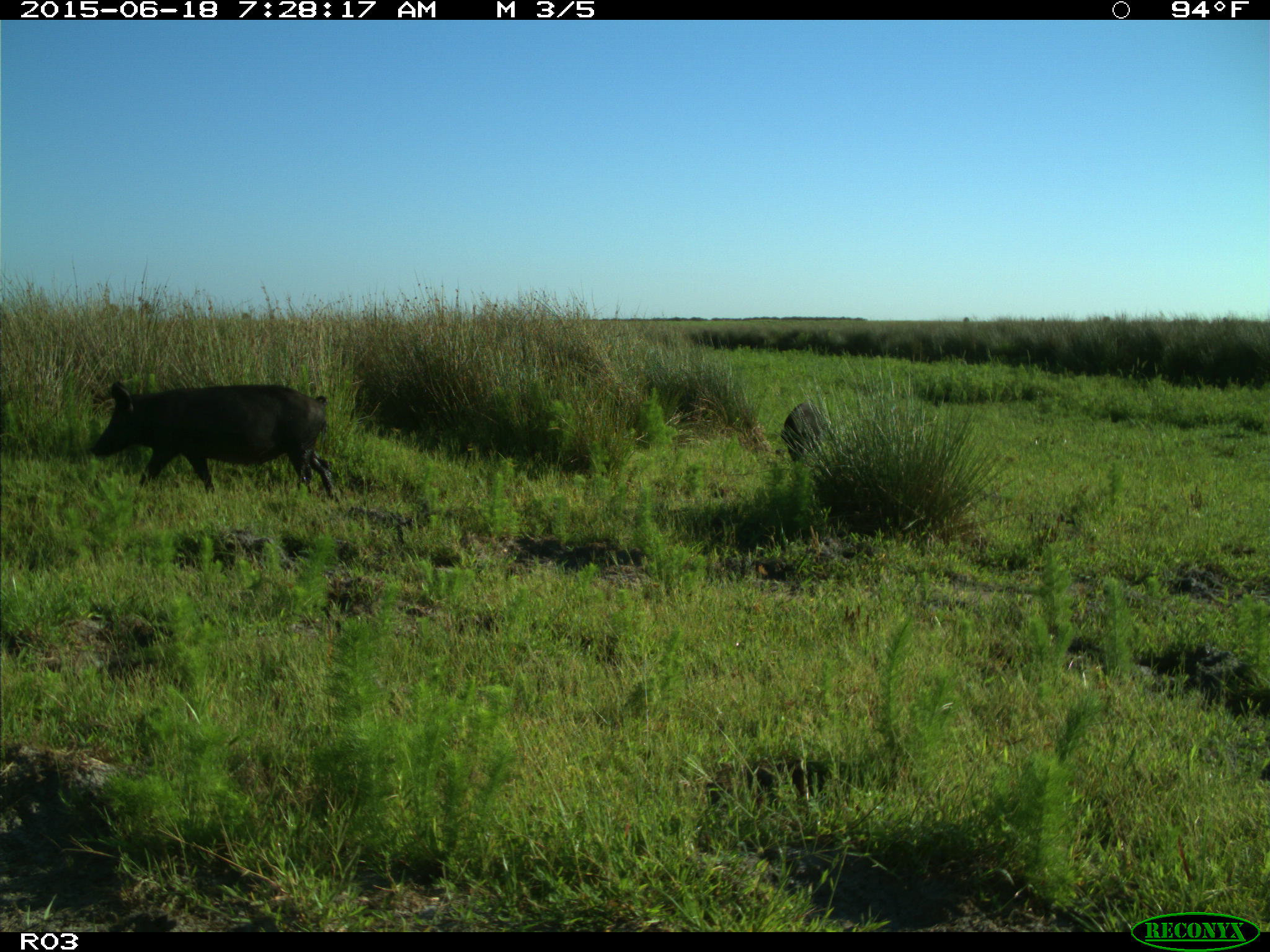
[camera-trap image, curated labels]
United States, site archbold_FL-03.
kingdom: Animalia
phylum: Chordata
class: Mammalia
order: Artiodactyla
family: Suidae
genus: Sus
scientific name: Sus scrofa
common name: wild boar